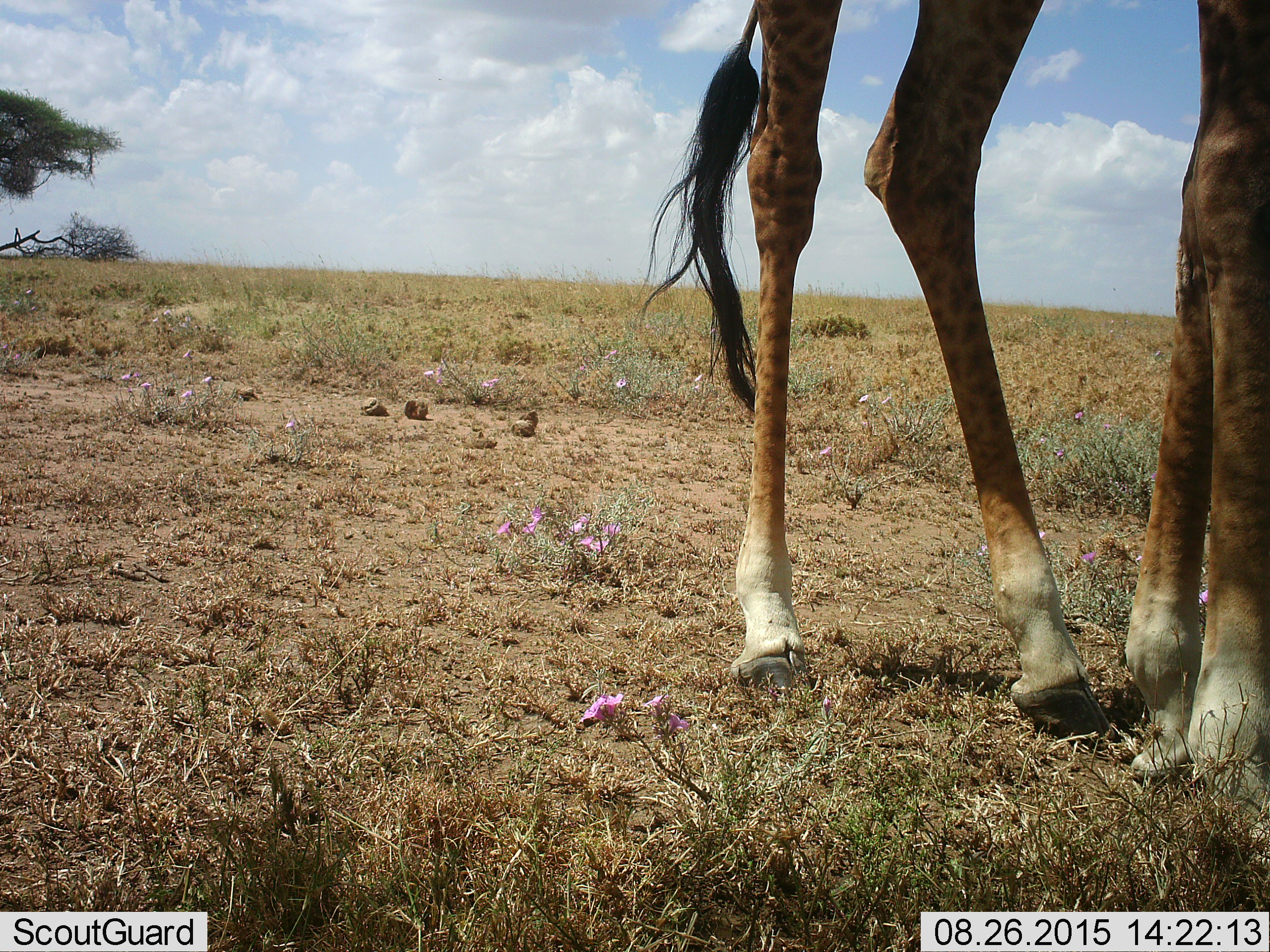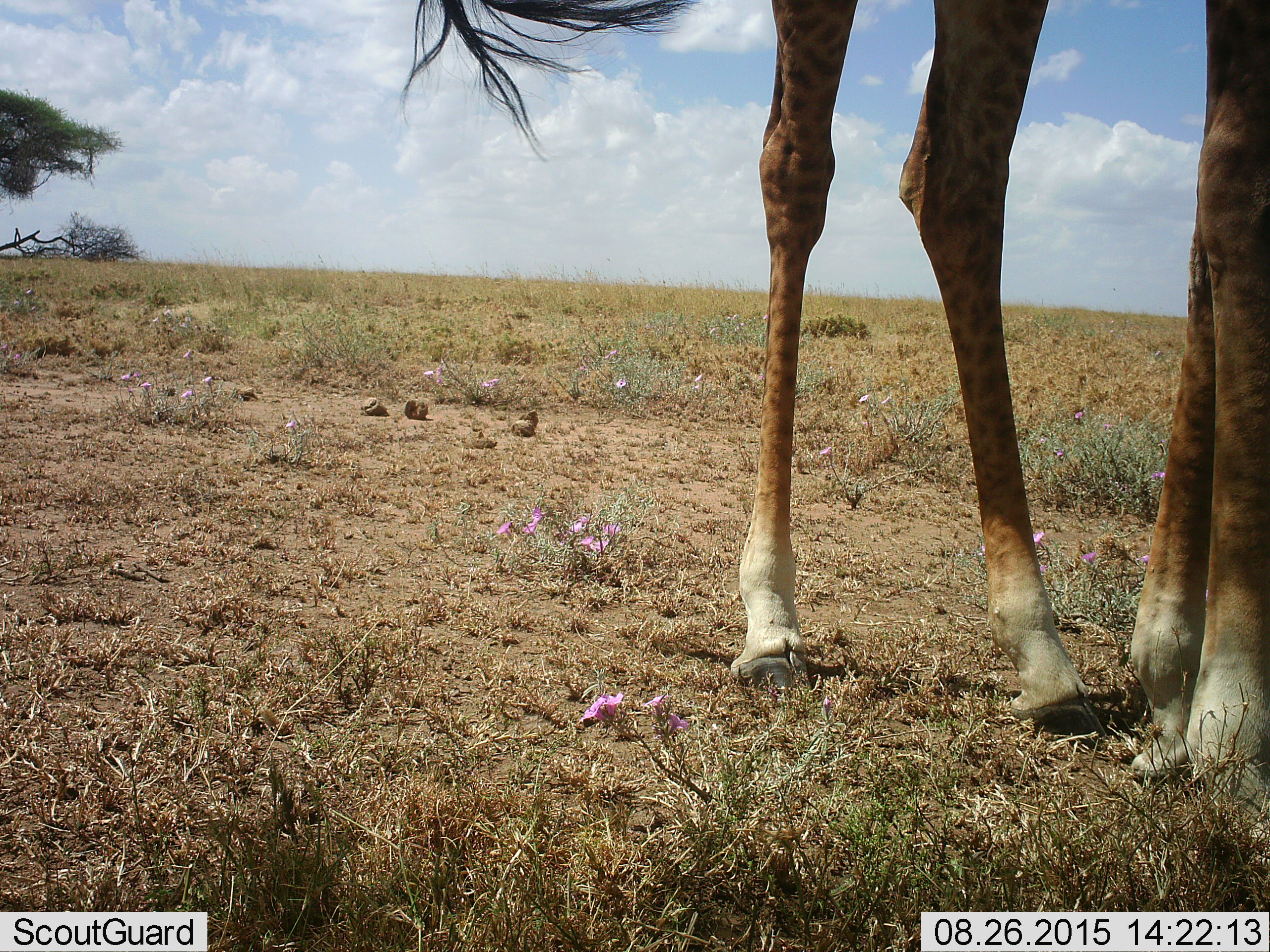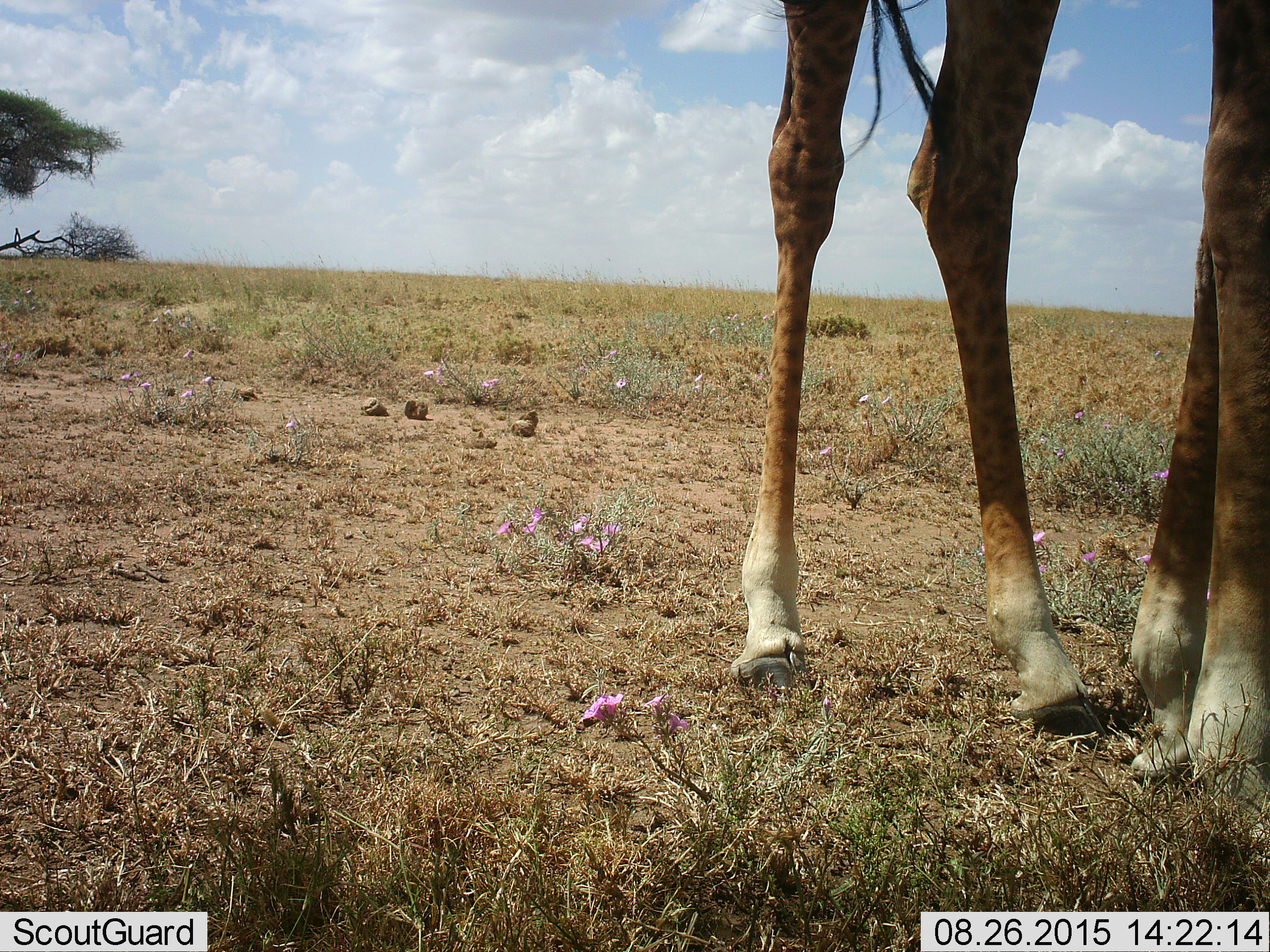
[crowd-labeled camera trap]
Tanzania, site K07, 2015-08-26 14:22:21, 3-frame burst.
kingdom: Animalia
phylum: Chordata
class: Mammalia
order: Artiodactyla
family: Giraffidae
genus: Giraffa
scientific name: Giraffa camelopardalis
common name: giraffe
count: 1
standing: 80%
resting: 0%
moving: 10%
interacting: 0%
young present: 0%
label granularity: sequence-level